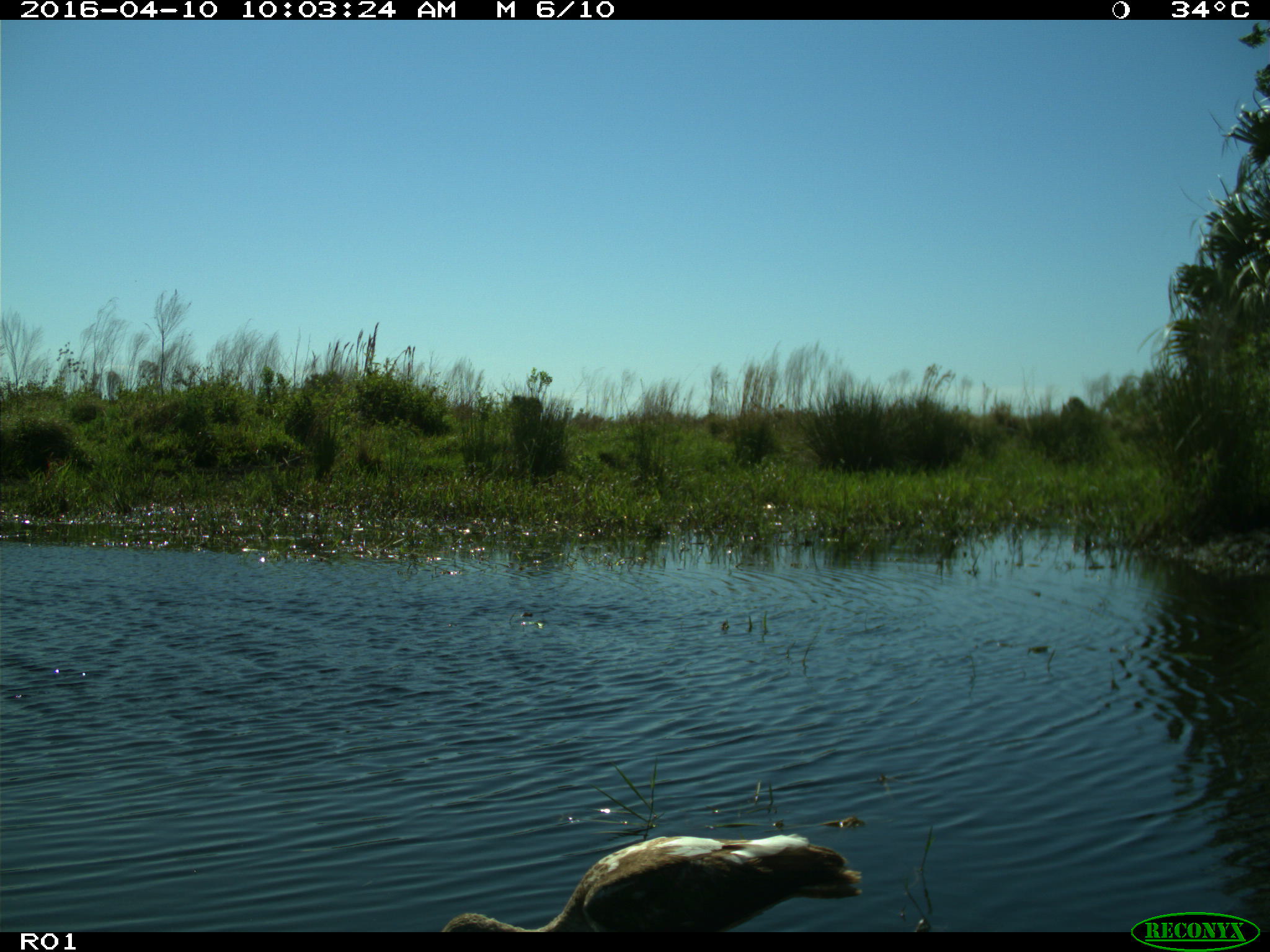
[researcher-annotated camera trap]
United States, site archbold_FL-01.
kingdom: Animalia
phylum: Chordata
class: Aves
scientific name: Aves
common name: birds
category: unidentified bird